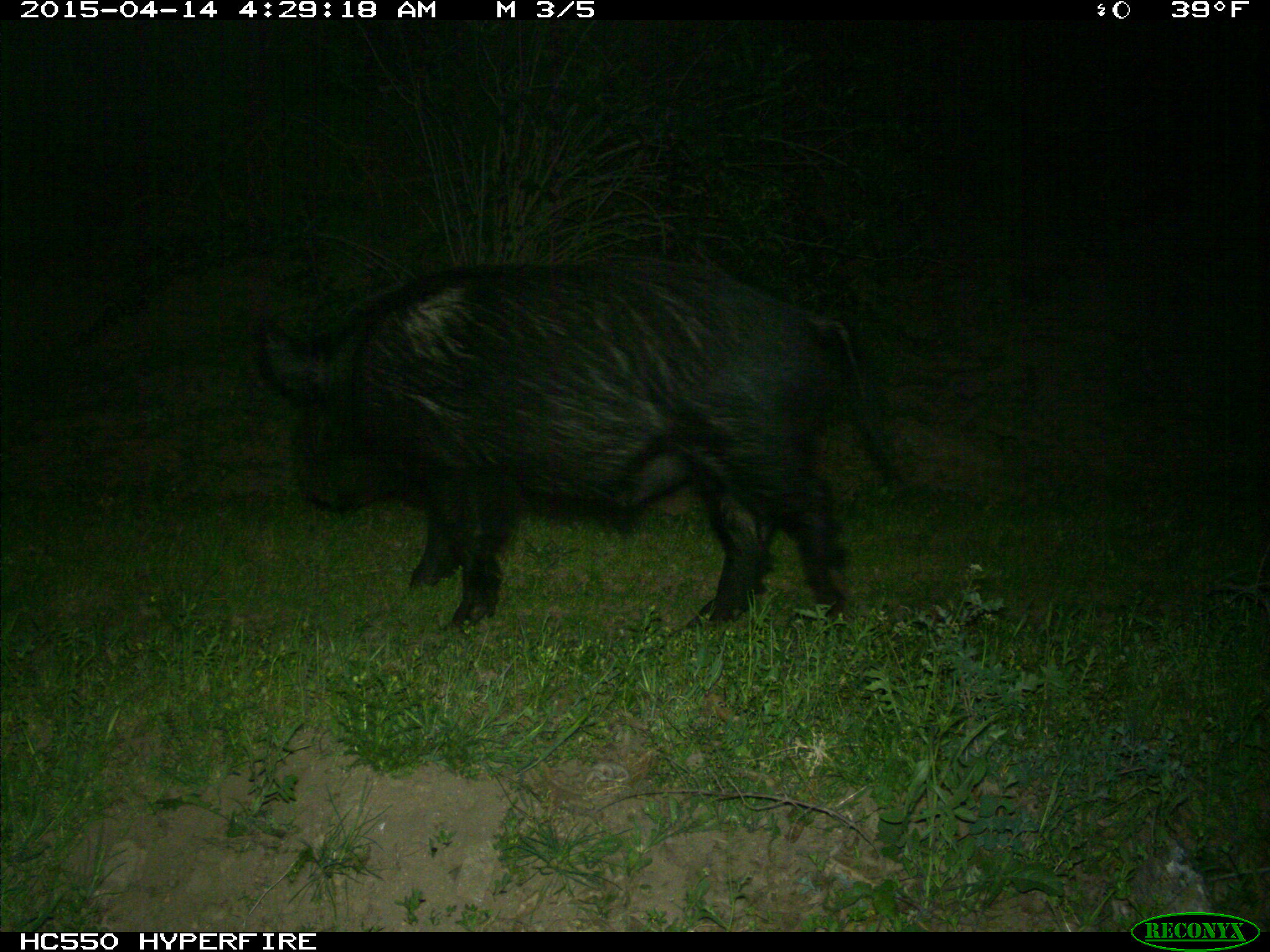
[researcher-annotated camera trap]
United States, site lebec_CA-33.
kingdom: Animalia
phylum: Chordata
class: Mammalia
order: Artiodactyla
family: Suidae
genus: Sus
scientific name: Sus scrofa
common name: wild boar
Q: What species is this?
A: Sus scrofa (wild boar).